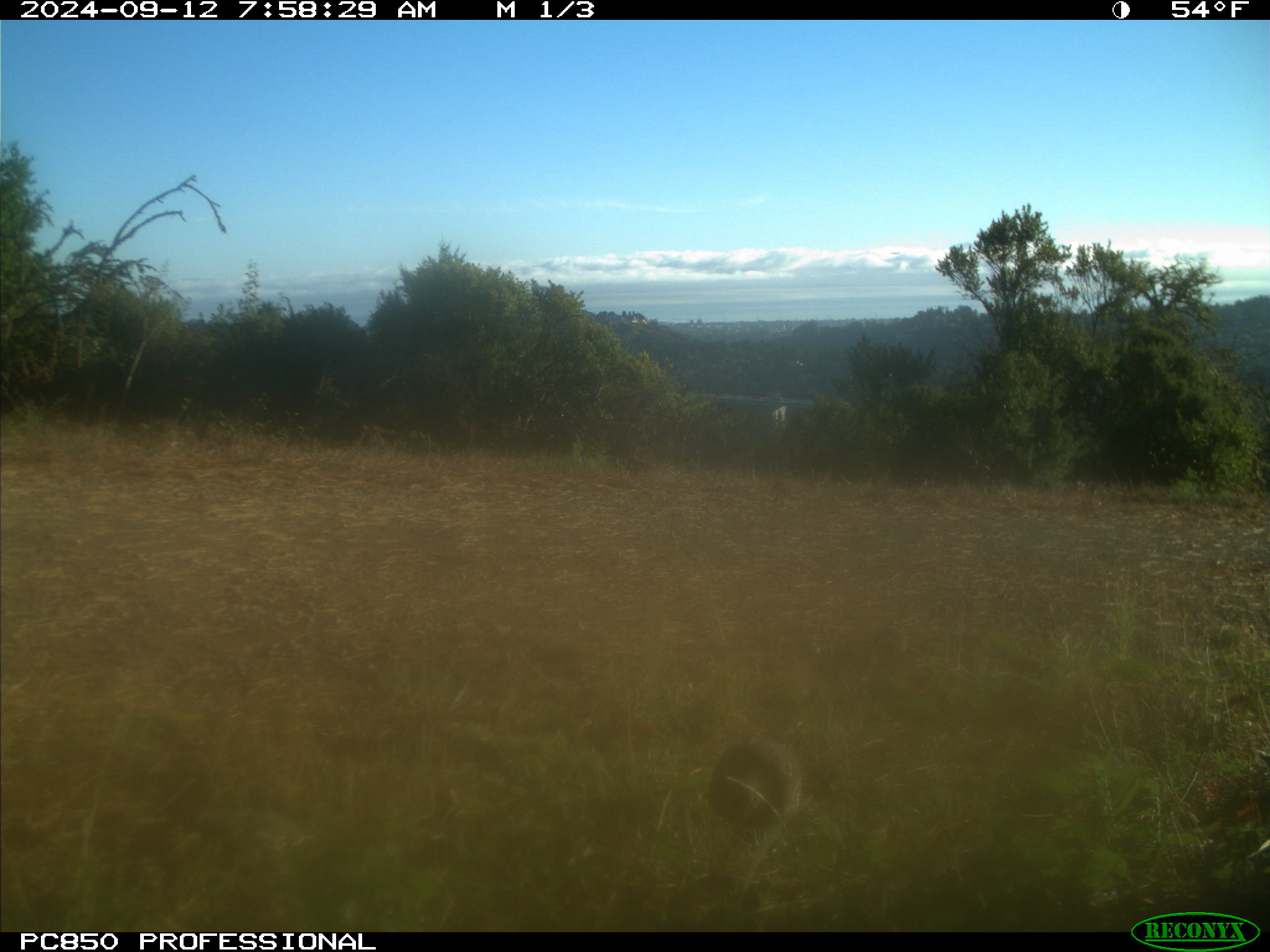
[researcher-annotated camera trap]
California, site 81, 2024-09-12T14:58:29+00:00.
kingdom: Animalia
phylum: Chordata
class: Aves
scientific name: Aves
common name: bird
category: unknown bird